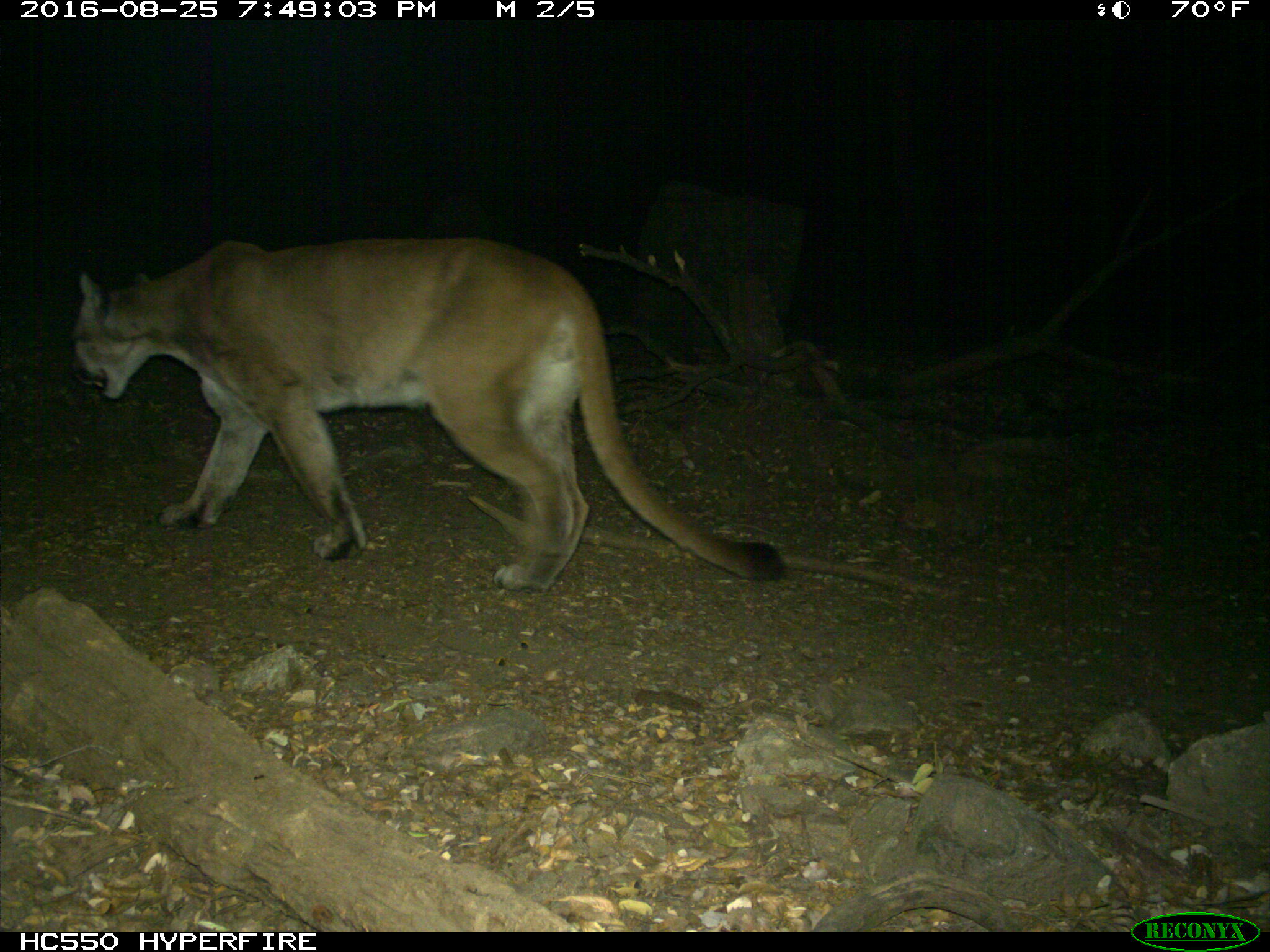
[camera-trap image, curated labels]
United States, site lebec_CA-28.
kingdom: Animalia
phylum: Chordata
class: Mammalia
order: Carnivora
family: Felidae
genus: Puma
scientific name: Puma concolor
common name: mountain lion